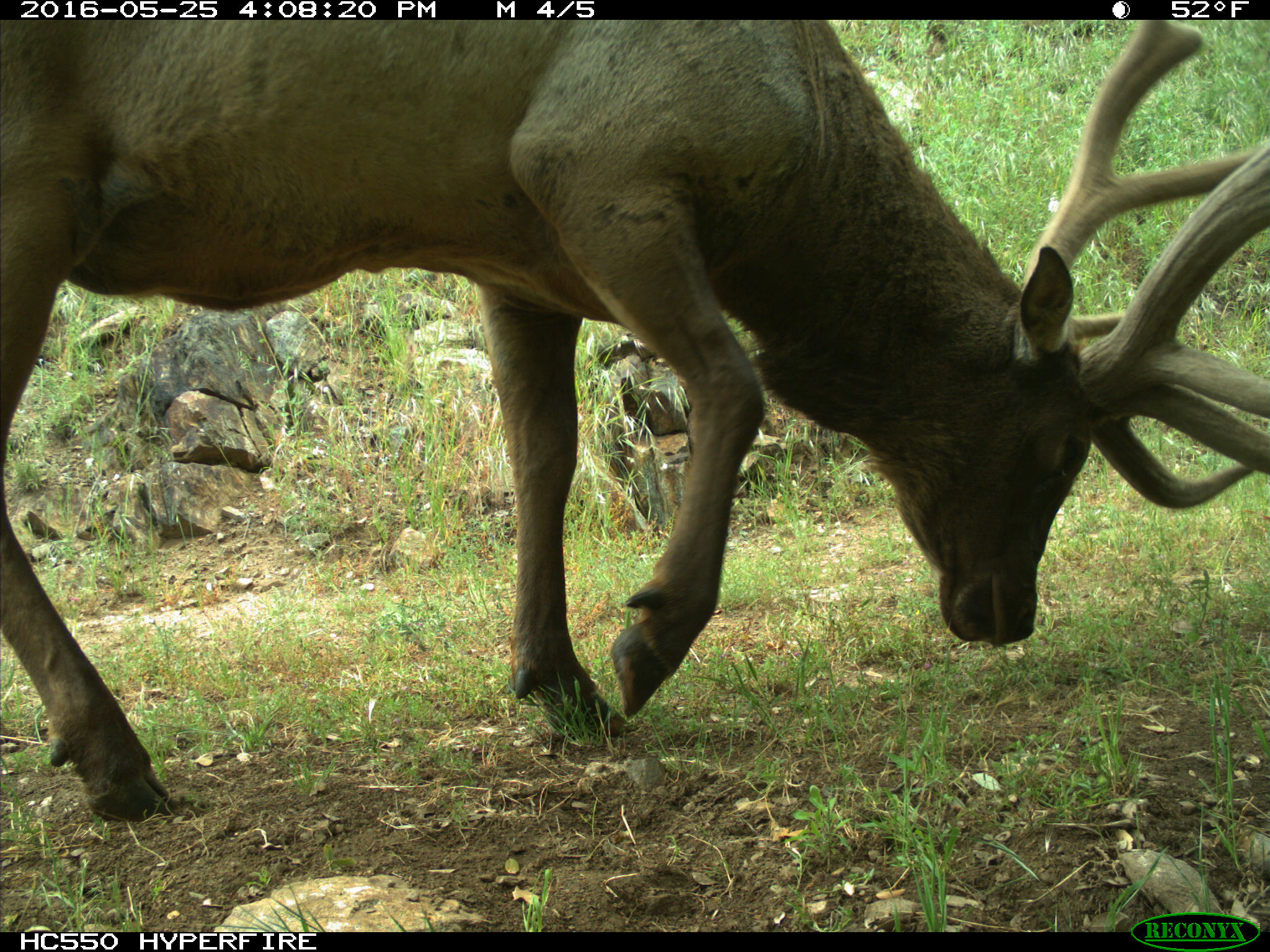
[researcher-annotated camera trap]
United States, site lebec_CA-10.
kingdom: Animalia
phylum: Chordata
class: Mammalia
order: Artiodactyla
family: Cervidae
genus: Cervus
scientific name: Cervus canadensis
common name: elk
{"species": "Cervus canadensis (elk)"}